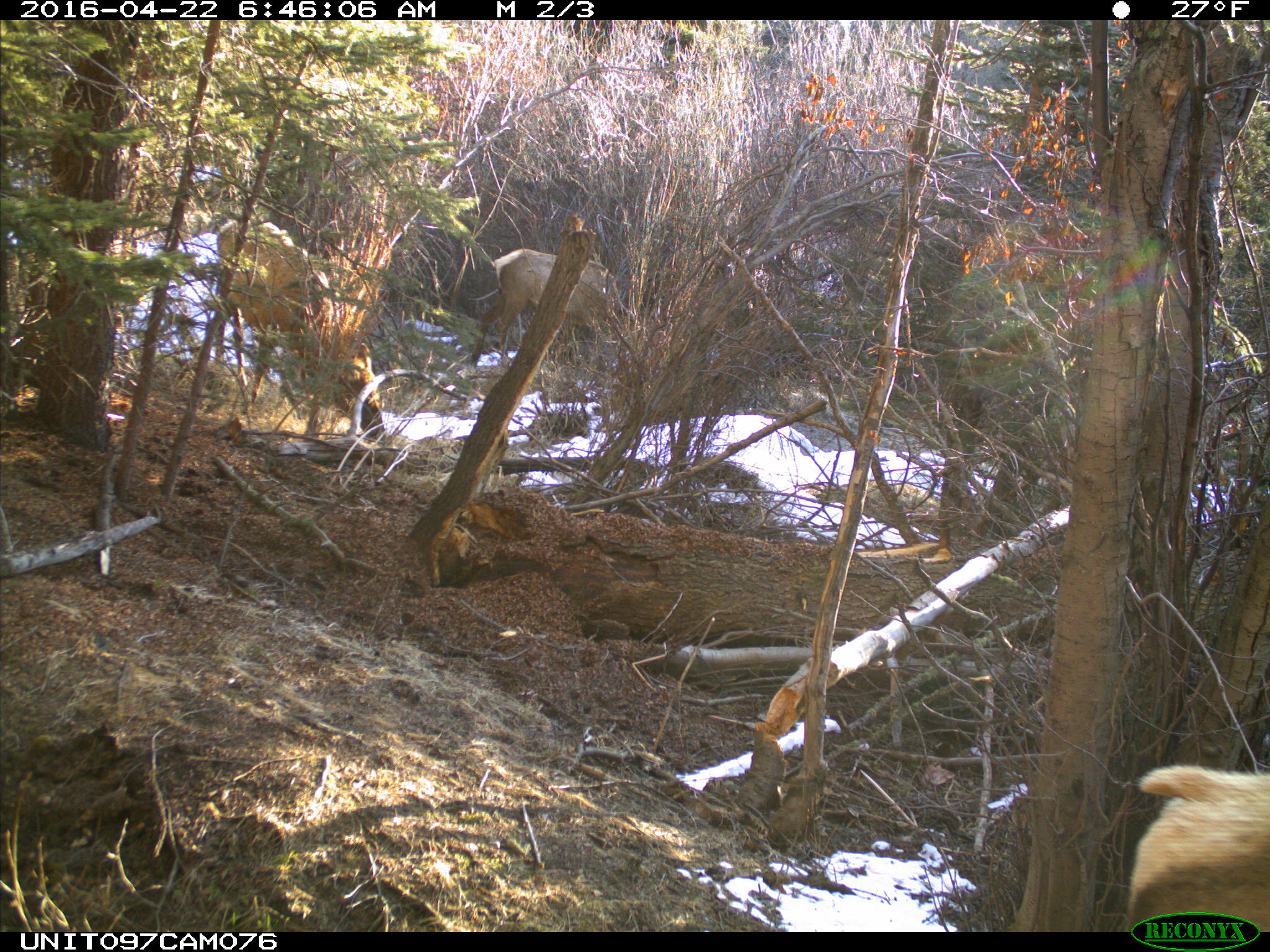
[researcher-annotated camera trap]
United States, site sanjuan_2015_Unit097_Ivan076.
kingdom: Animalia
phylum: Chordata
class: Mammalia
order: Artiodactyla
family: Cervidae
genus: Cervus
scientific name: Cervus elaphus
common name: red deer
Cervus elaphus (red deer).